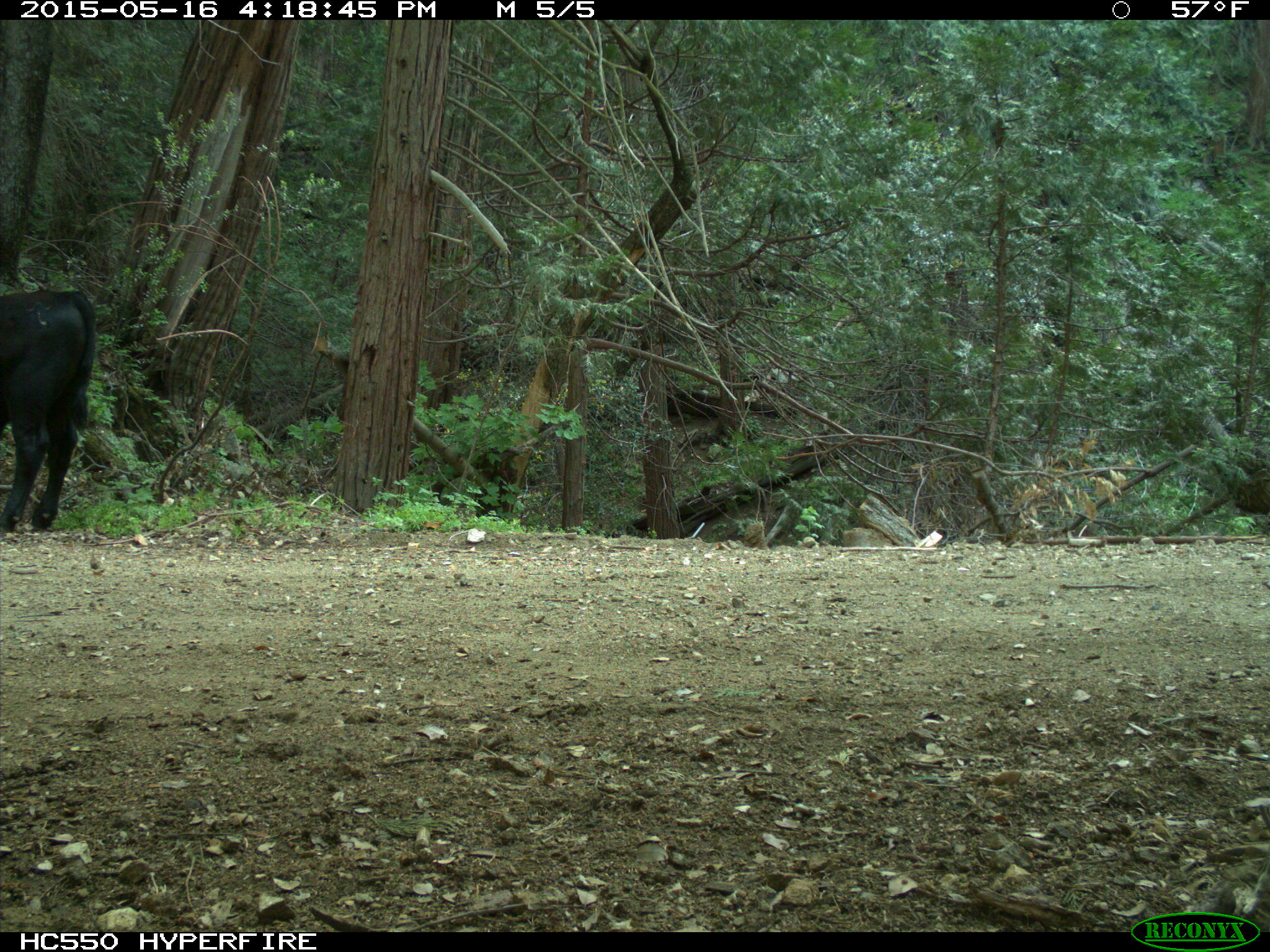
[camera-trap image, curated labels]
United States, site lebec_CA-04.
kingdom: Animalia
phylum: Chordata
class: Mammalia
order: Artiodactyla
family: Bovidae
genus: Bos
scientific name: Bos taurus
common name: domestic cow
Bos taurus (domestic cow).